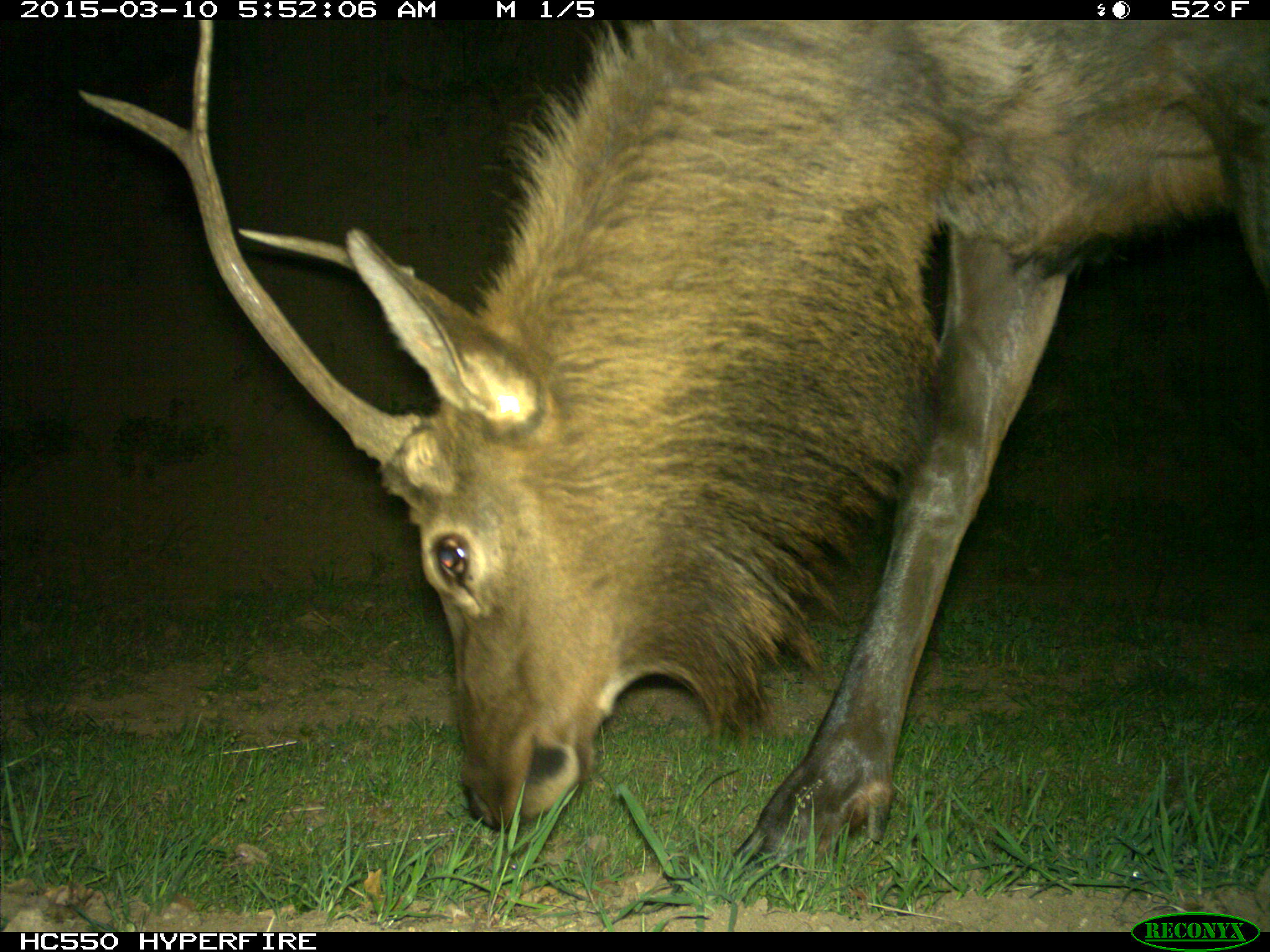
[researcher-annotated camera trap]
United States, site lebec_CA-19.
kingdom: Animalia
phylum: Chordata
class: Mammalia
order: Artiodactyla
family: Cervidae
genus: Cervus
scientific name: Cervus canadensis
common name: elk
Cervus canadensis (elk).